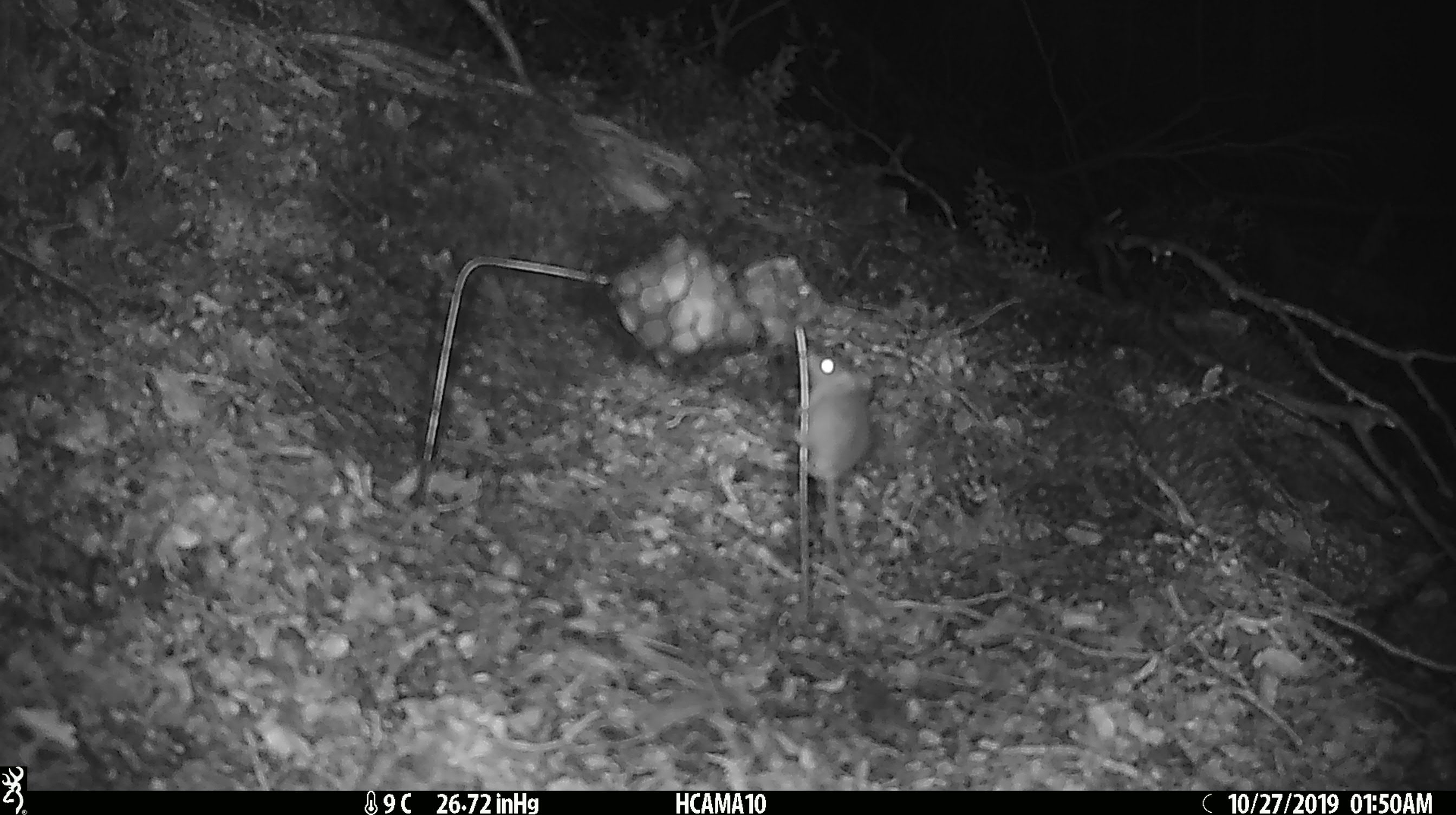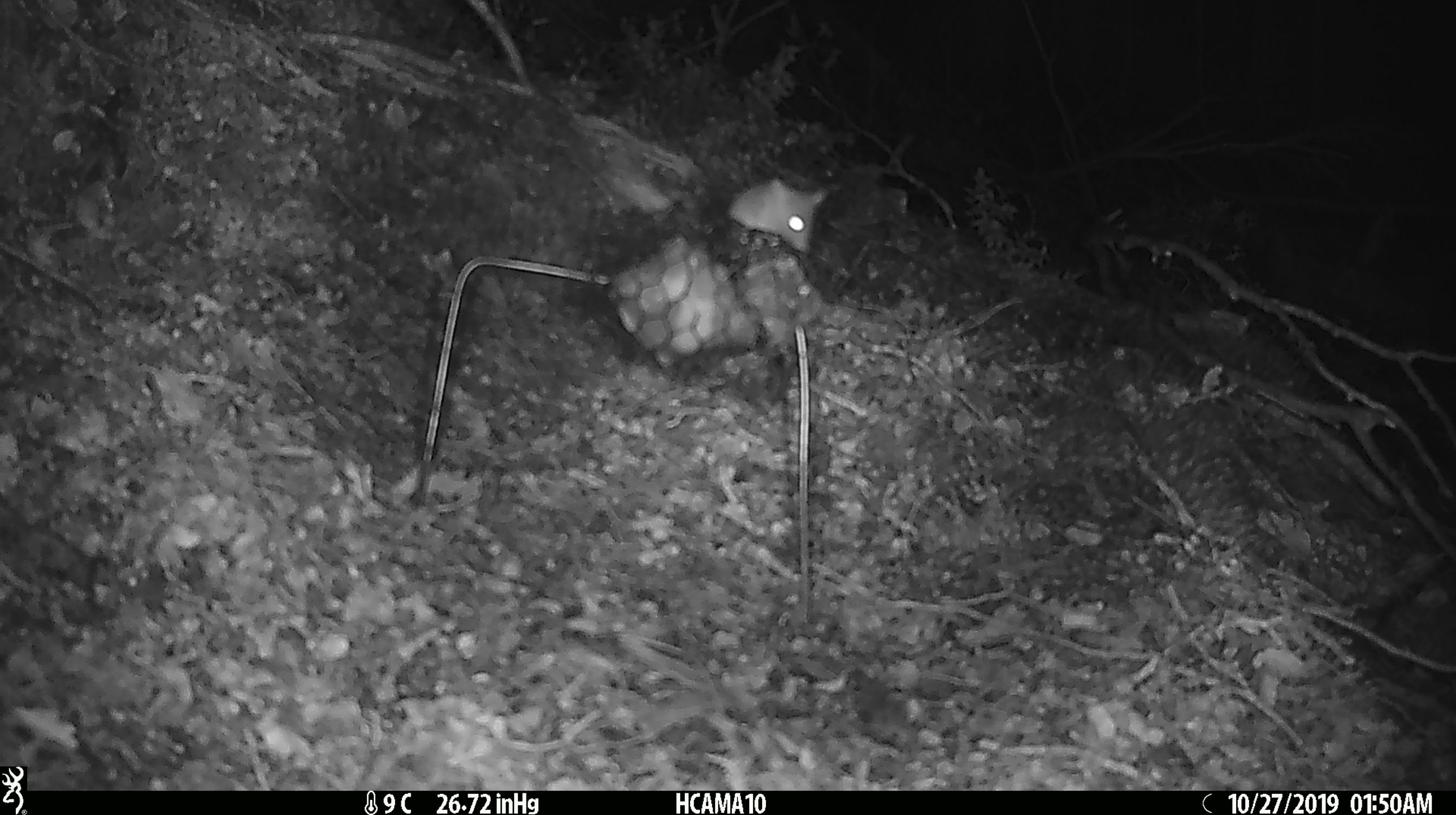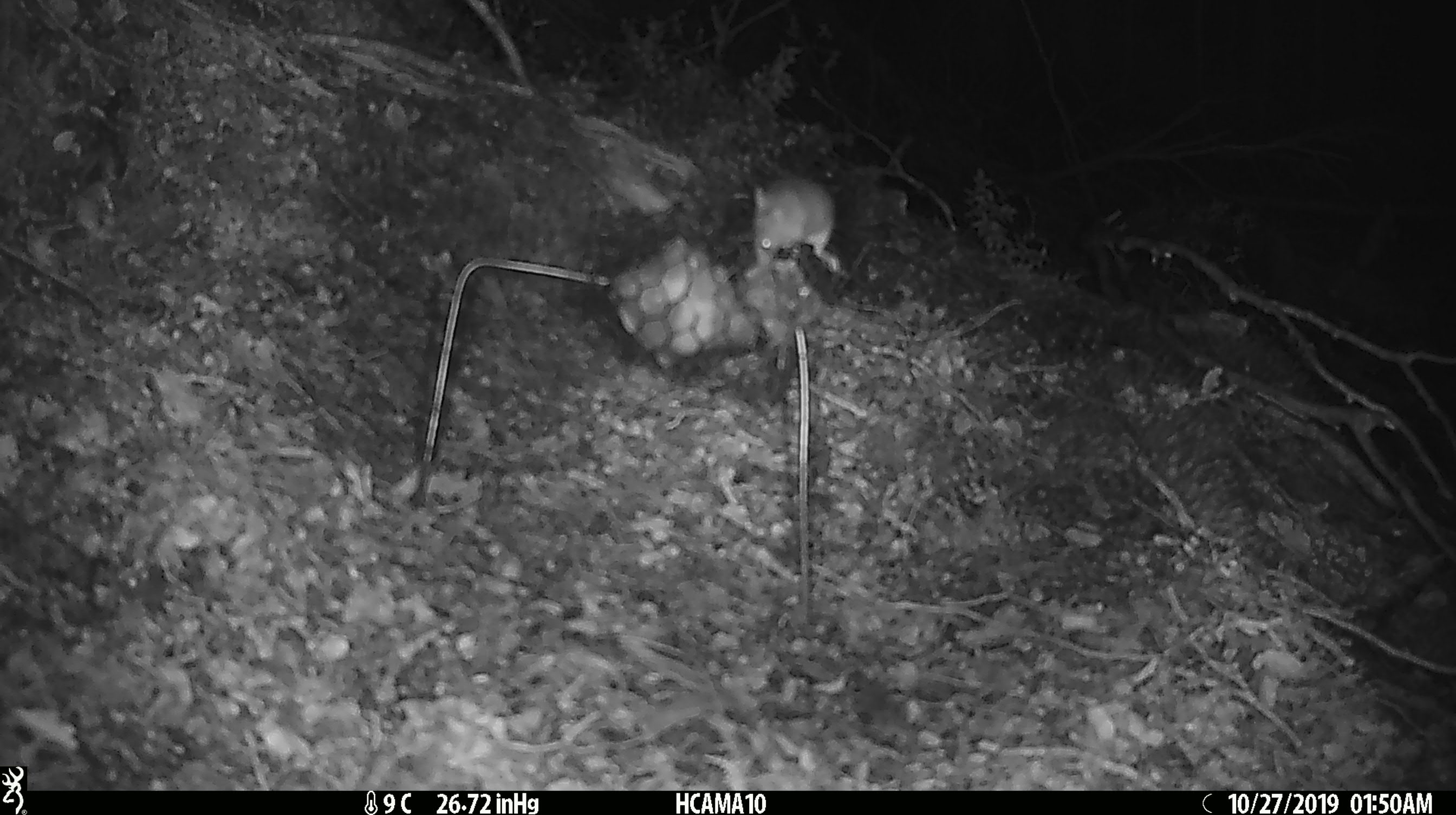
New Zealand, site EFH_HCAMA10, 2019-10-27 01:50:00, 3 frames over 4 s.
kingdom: Animalia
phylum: Chordata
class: Mammalia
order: Rodentia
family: Muridae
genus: Mus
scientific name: Mus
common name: mouse